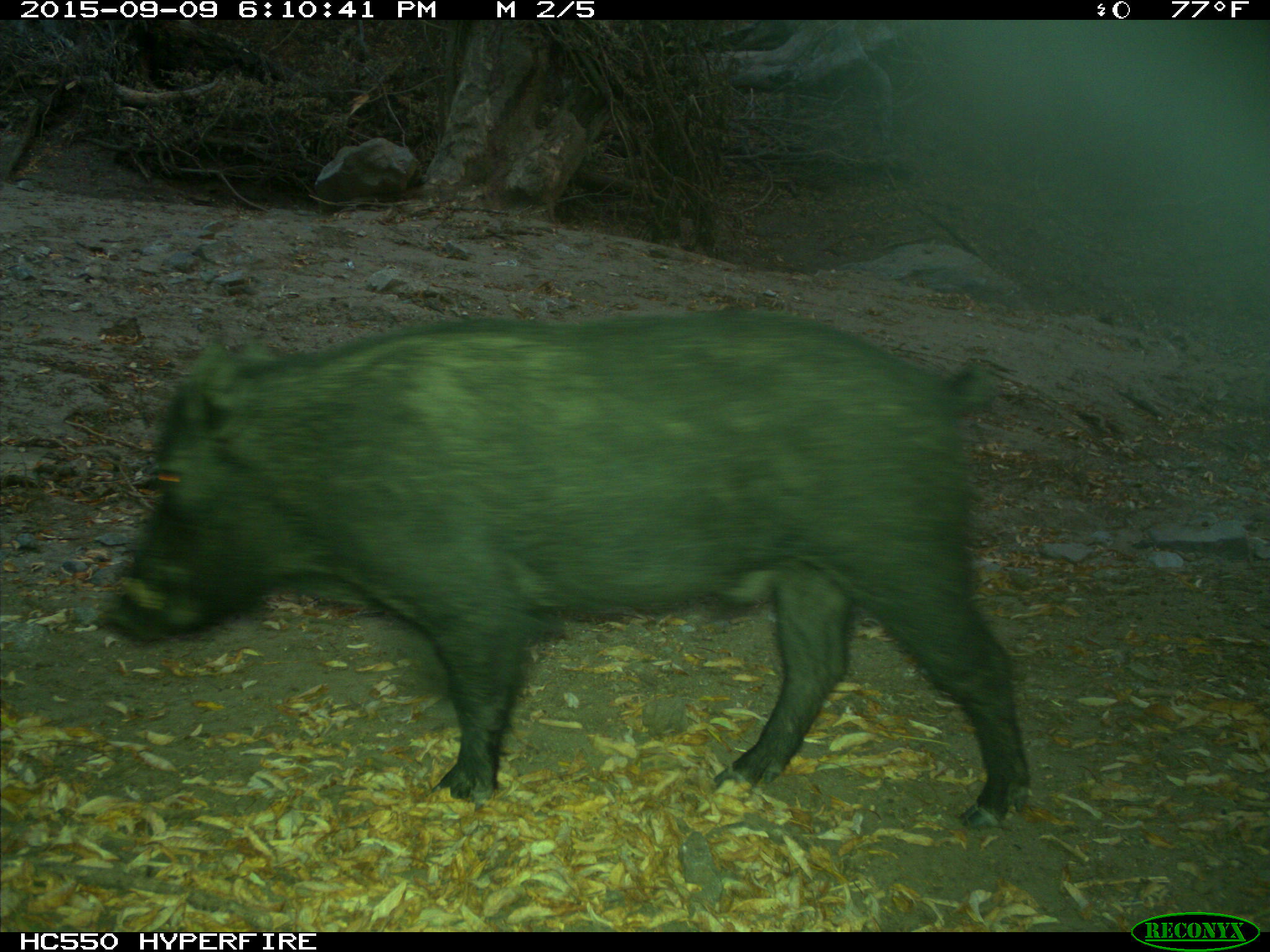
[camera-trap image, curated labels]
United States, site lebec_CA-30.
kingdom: Animalia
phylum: Chordata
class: Mammalia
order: Artiodactyla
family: Suidae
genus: Sus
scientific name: Sus scrofa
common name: wild boar